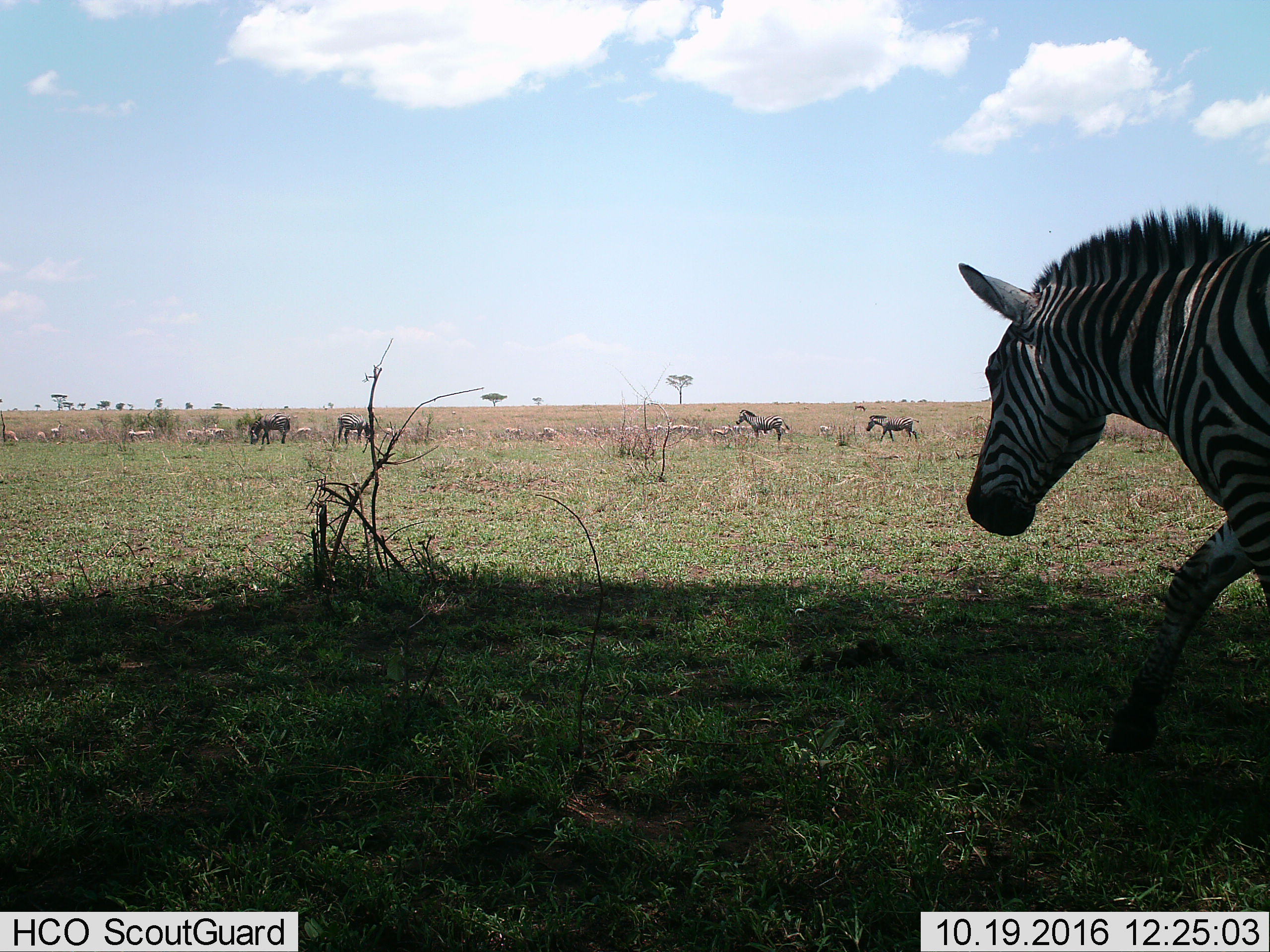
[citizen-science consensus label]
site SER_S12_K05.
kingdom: Animalia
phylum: Chordata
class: Mammalia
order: Perissodactyla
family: Equidae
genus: Equus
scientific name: Equus quagga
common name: plains zebra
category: zebraplains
Zebraplains (plains zebra) (Equus quagga), count 5. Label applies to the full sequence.